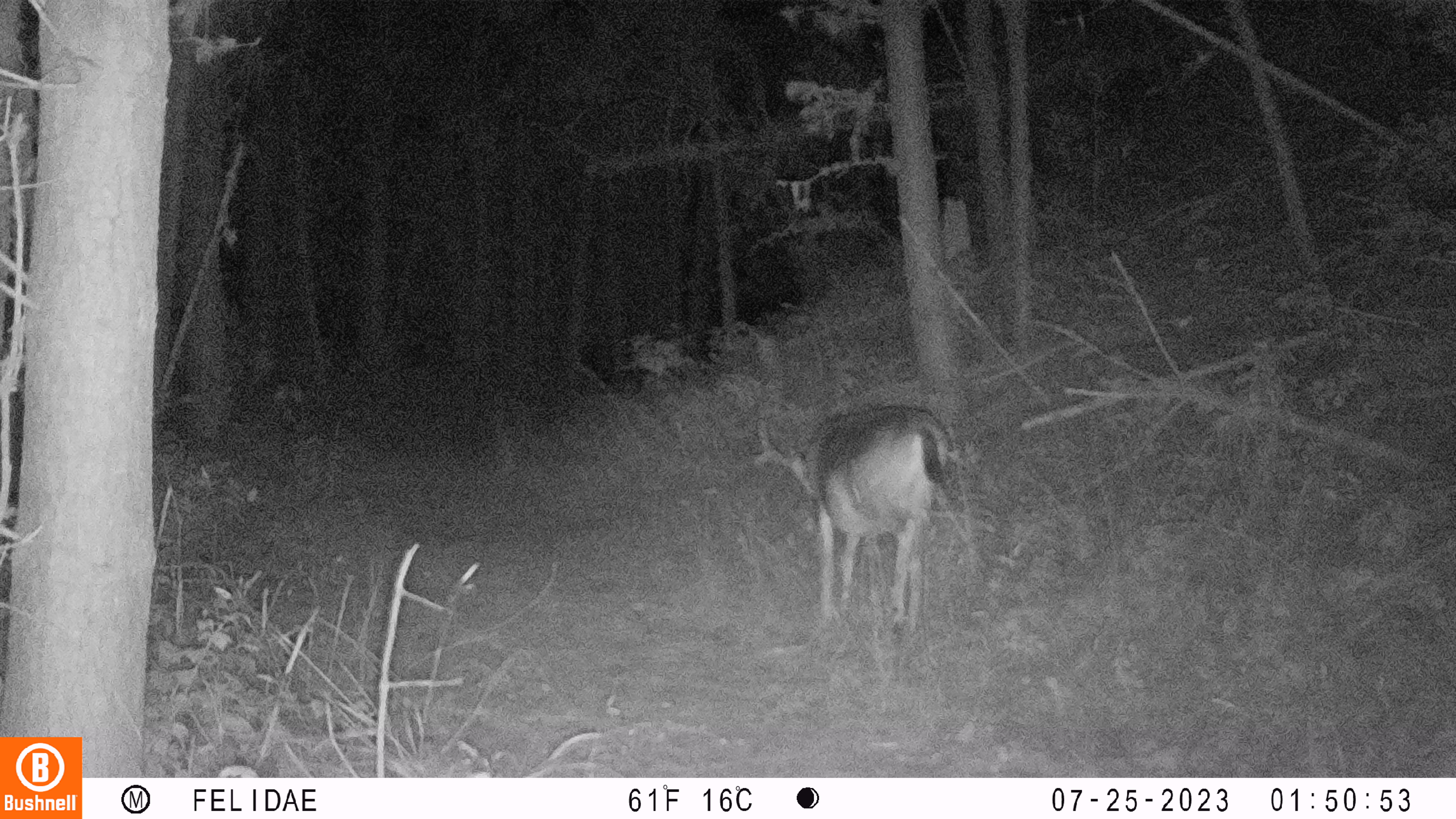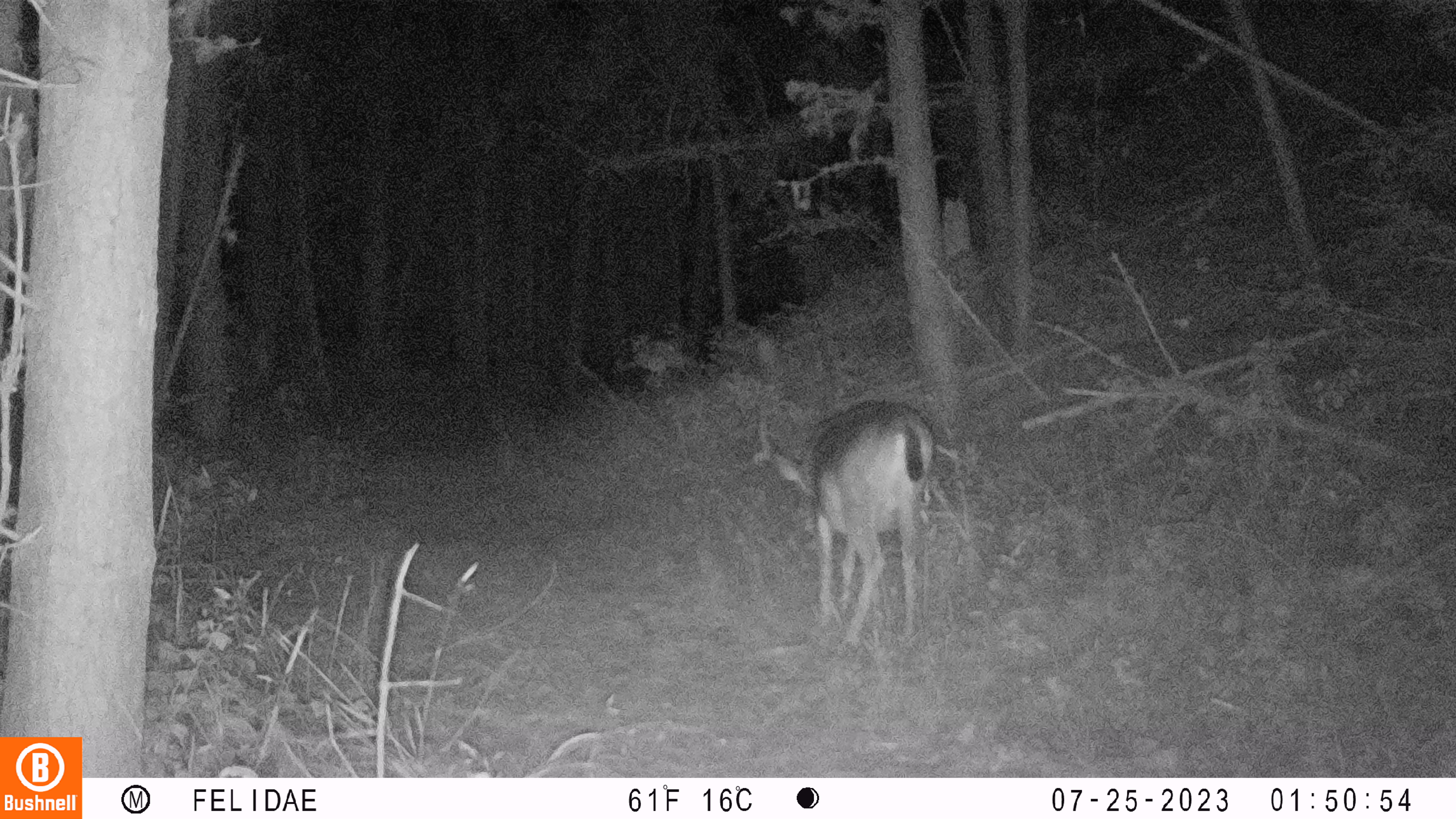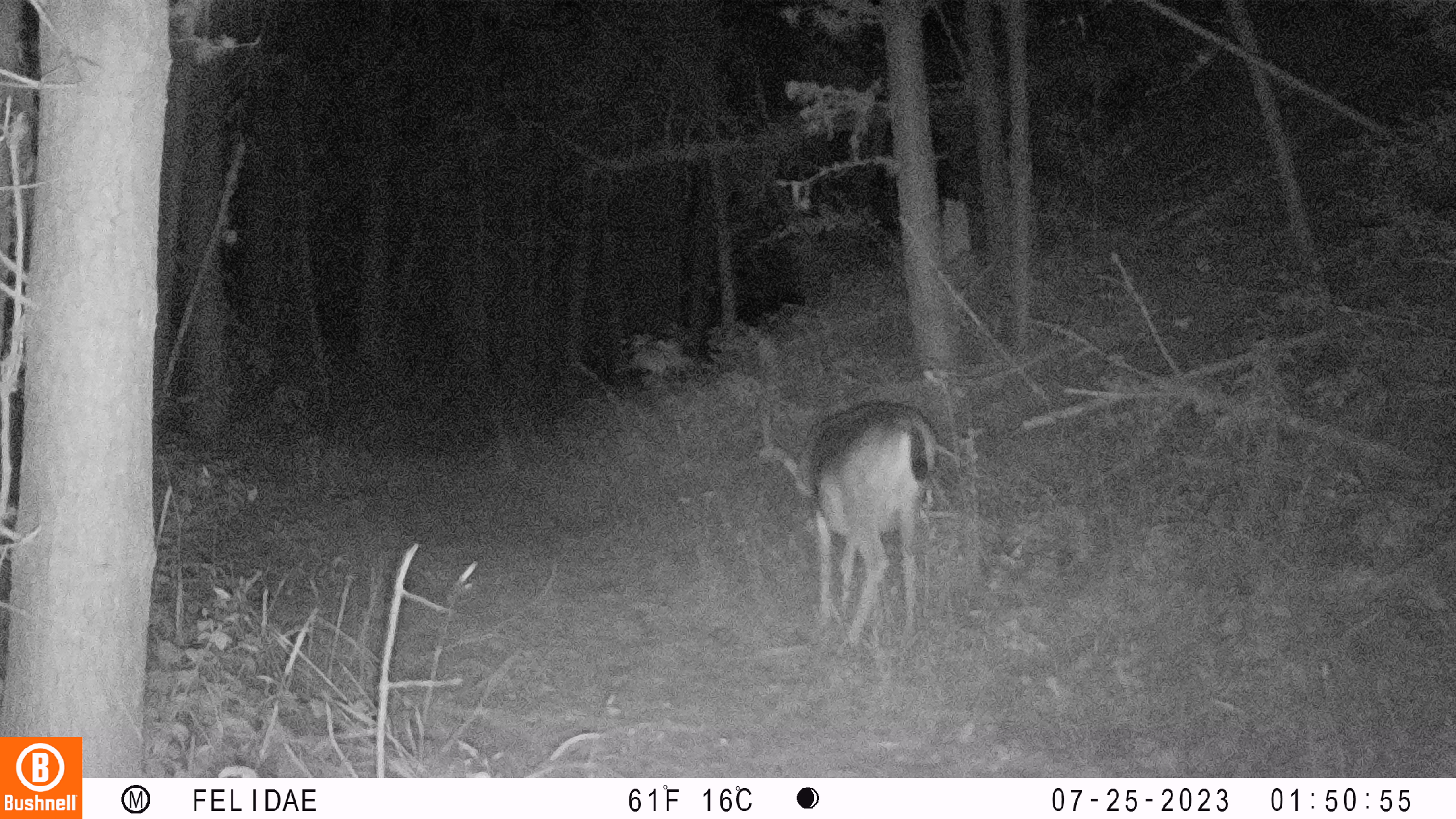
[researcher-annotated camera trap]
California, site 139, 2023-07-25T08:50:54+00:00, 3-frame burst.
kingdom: Animalia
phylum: Chordata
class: Mammalia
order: Artiodactyla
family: Cervidae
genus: Odocoileus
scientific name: Odocoileus hemionus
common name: mule deer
Mule deer (Odocoileus hemionus).